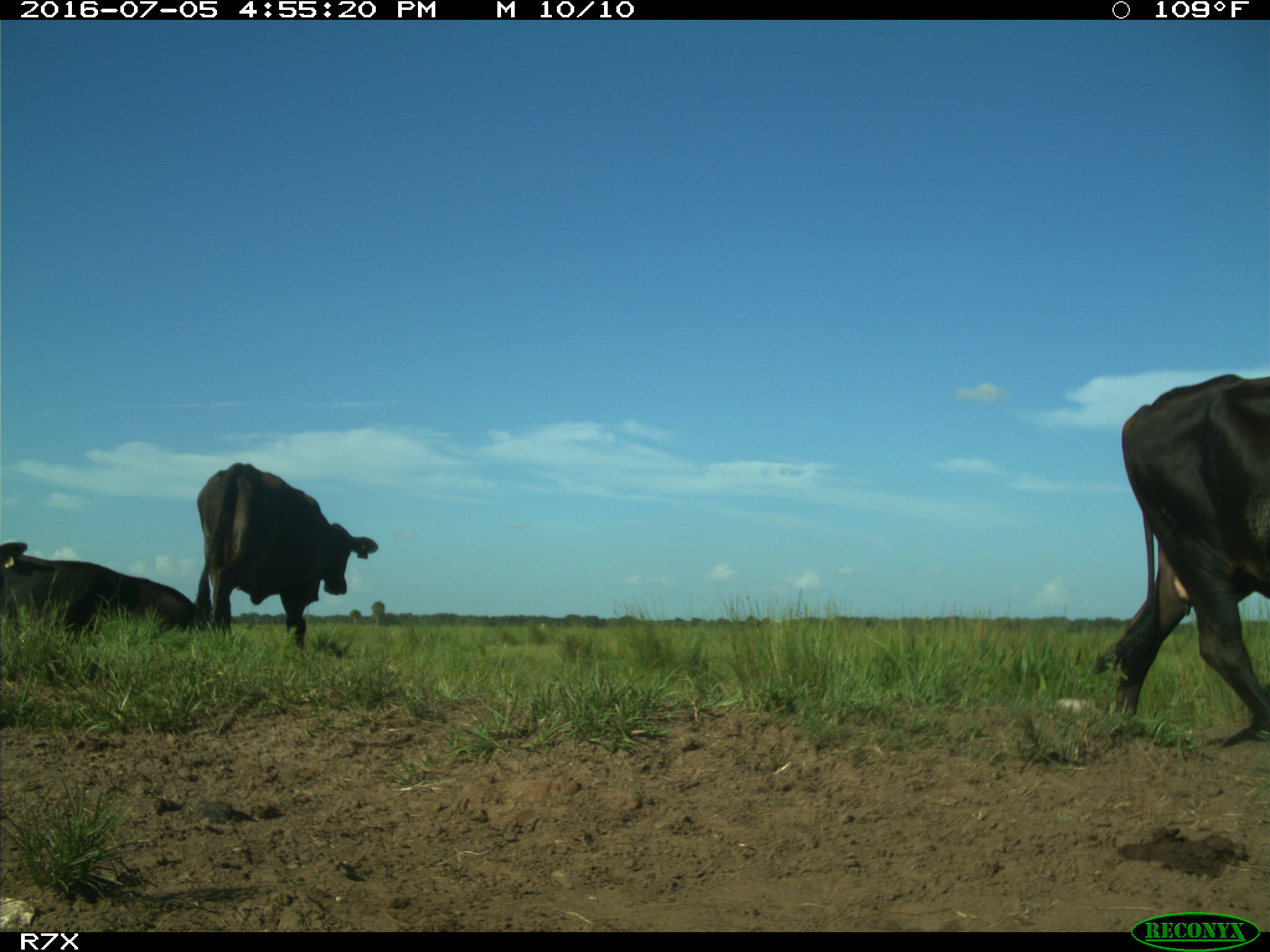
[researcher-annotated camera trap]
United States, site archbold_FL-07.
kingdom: Animalia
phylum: Chordata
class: Mammalia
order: Artiodactyla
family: Bovidae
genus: Bos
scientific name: Bos taurus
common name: domestic cow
Bos taurus (domestic cow).